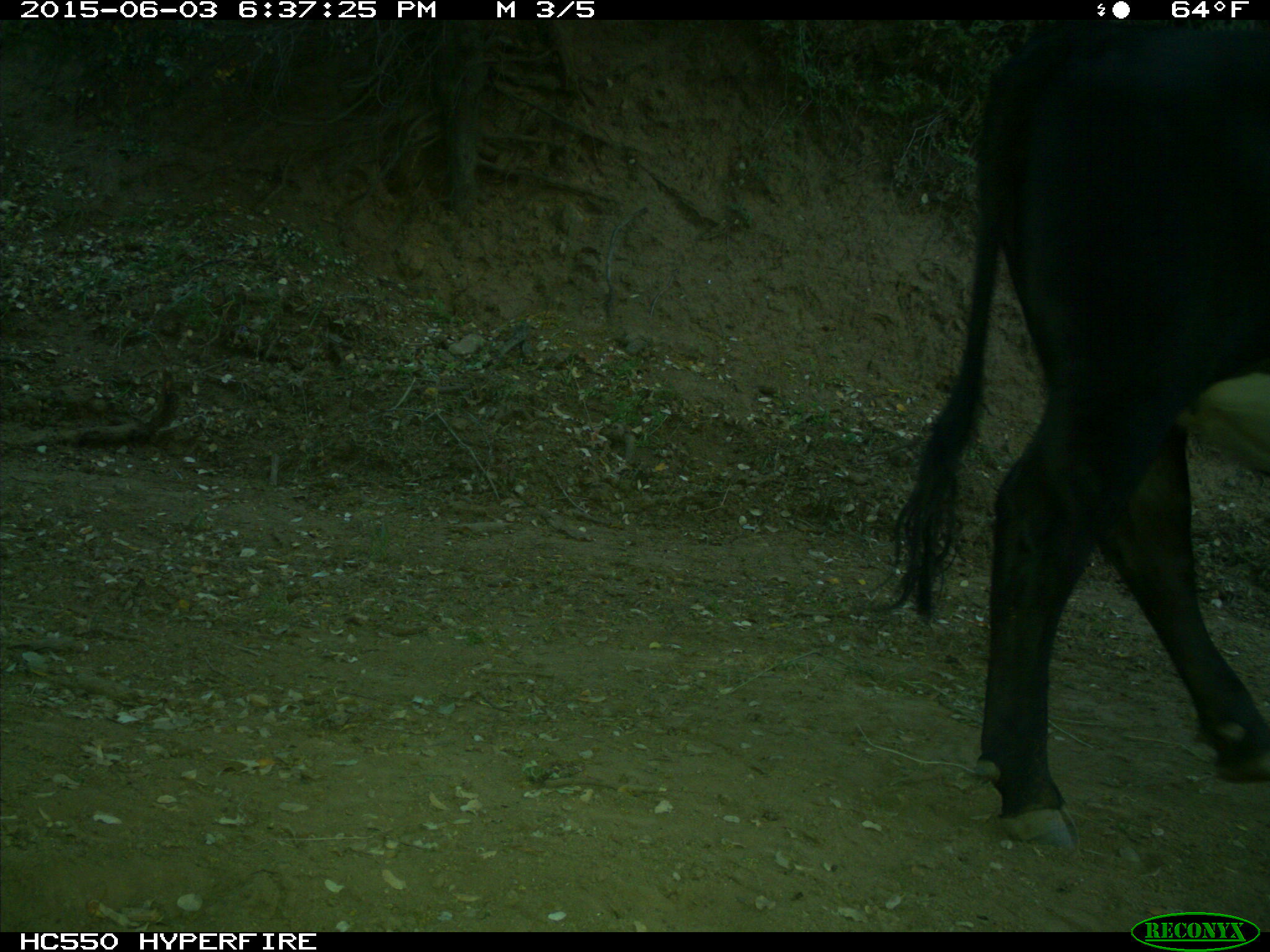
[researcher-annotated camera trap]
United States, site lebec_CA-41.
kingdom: Animalia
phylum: Chordata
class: Mammalia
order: Artiodactyla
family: Bovidae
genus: Bos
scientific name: Bos taurus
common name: domestic cow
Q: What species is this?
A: Bos taurus (domestic cow).